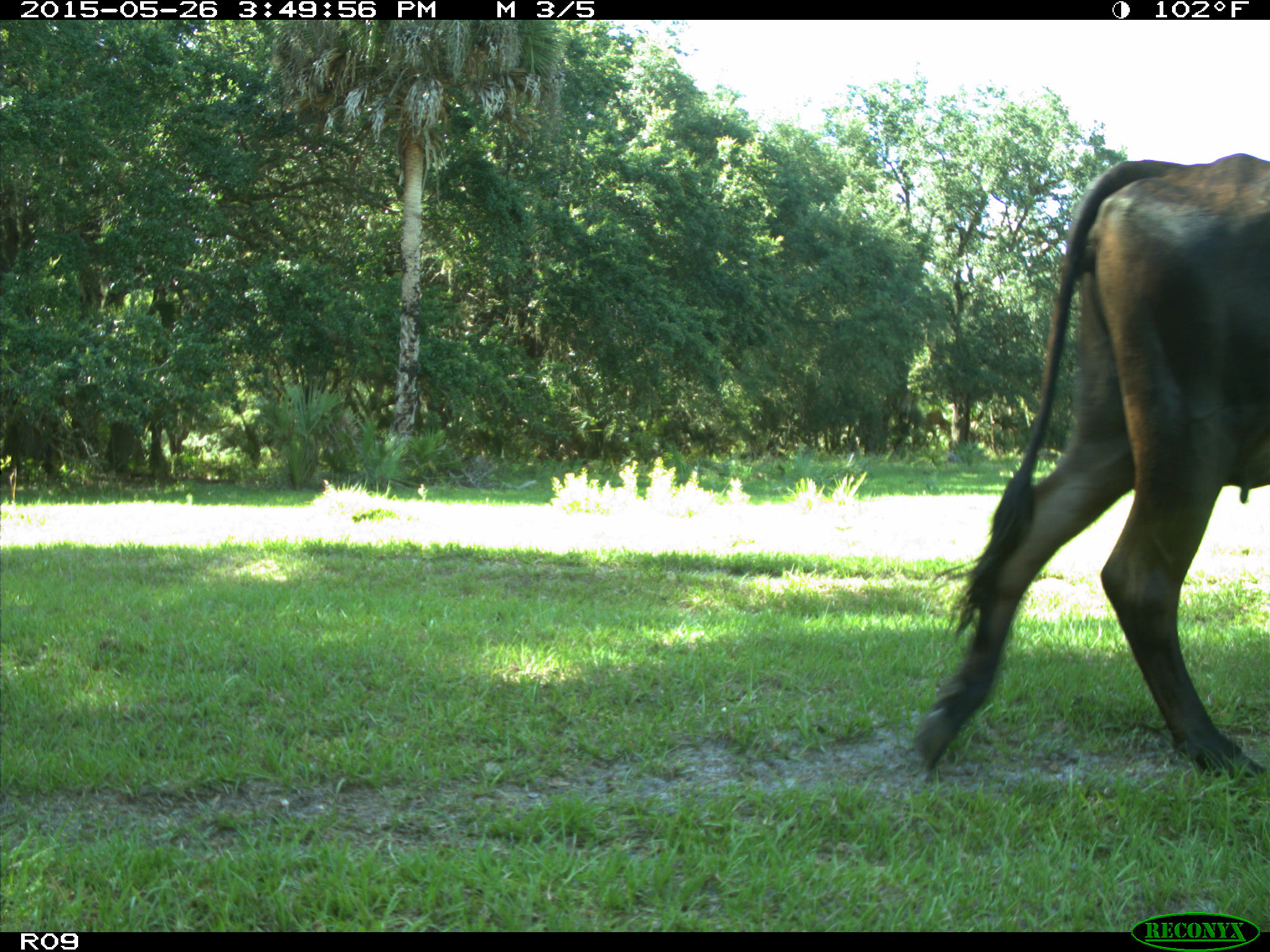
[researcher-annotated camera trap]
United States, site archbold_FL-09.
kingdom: Animalia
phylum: Chordata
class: Mammalia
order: Artiodactyla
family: Bovidae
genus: Bos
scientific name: Bos taurus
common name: domestic cow